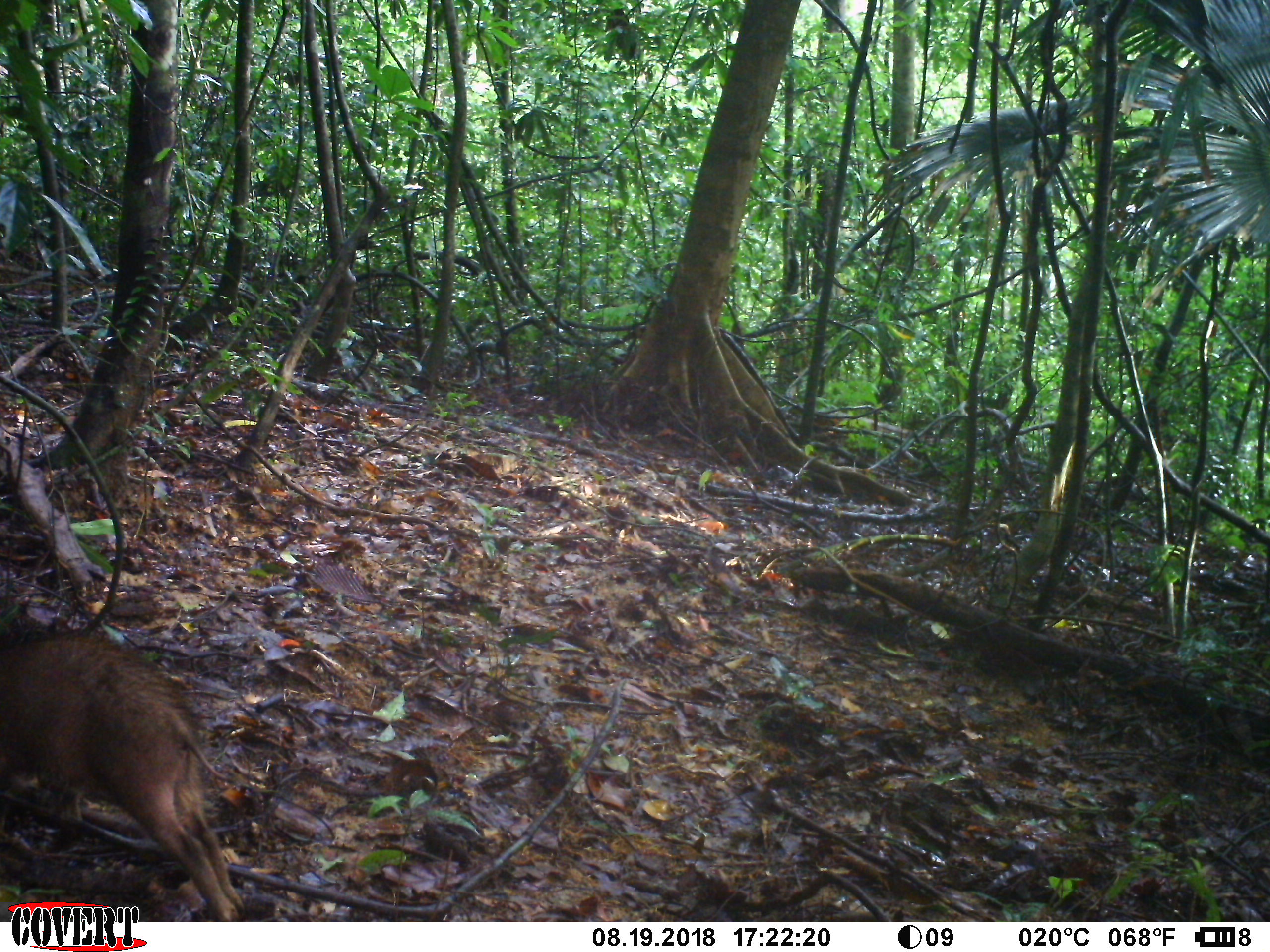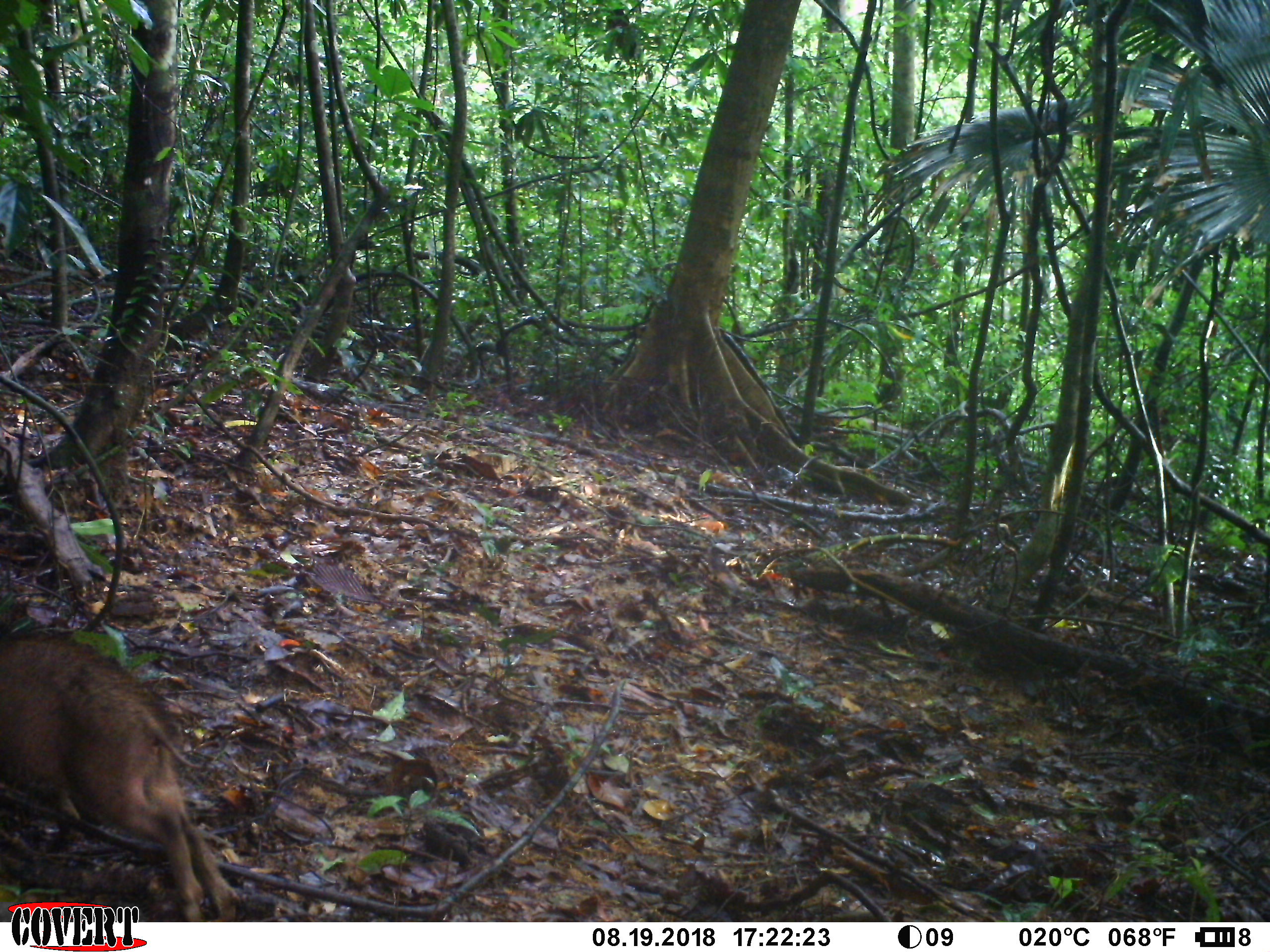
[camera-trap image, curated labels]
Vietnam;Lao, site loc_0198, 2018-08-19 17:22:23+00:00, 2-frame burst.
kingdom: Animalia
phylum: Chordata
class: Mammalia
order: Artiodactyla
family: Suidae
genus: Sus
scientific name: Sus scrofa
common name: eurasian wild pig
Eurasian wild pig (Sus scrofa). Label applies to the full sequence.